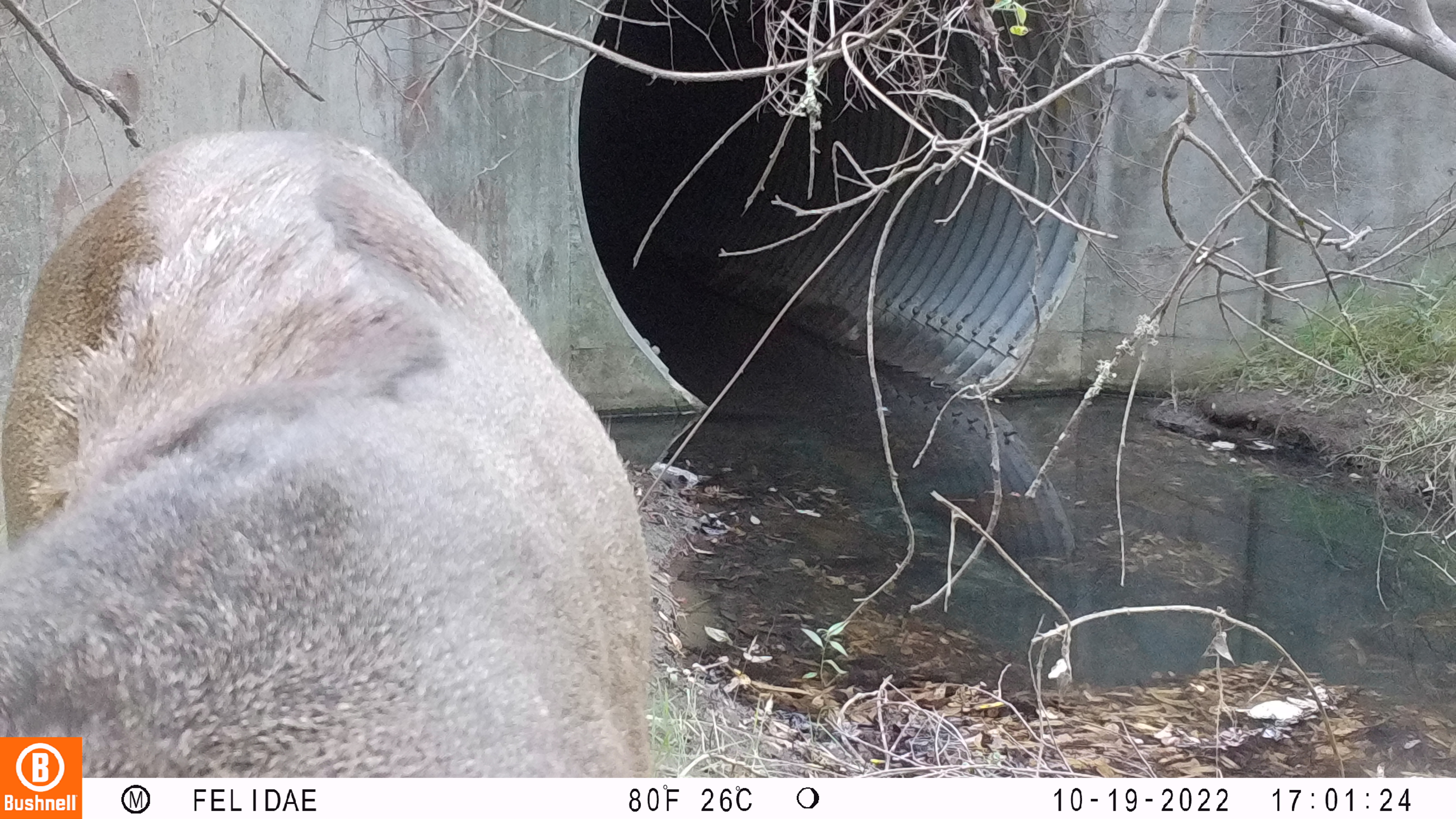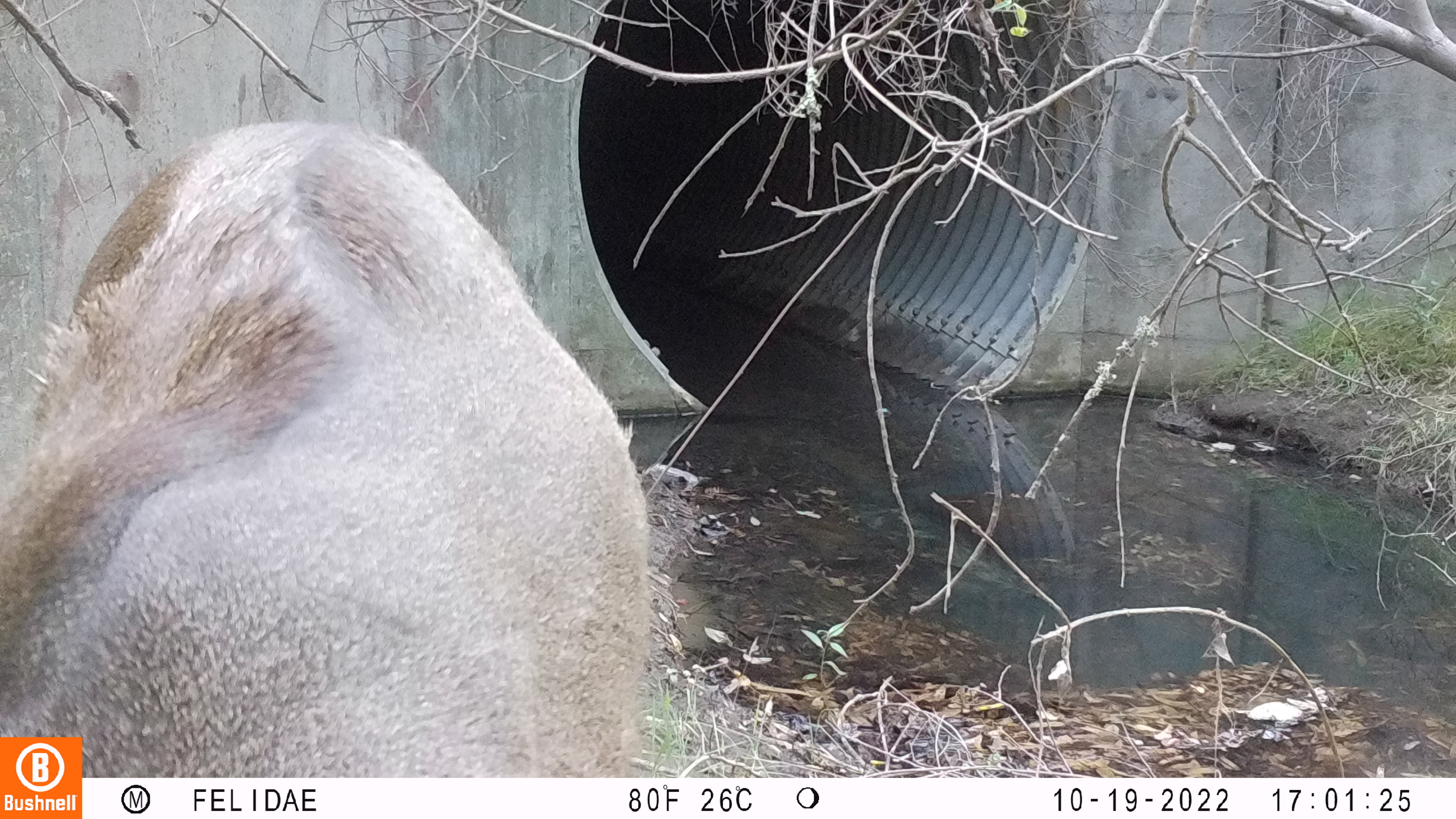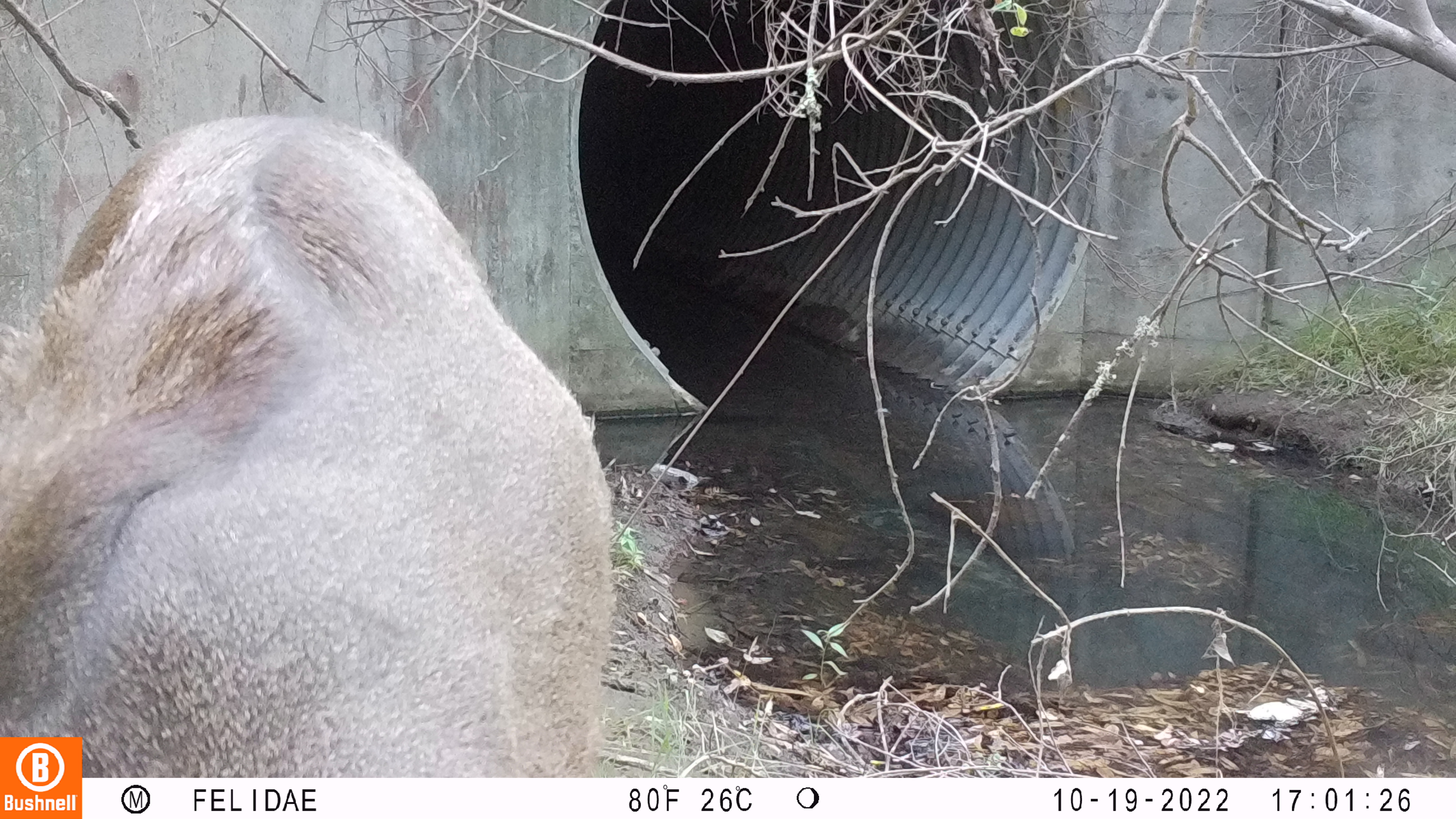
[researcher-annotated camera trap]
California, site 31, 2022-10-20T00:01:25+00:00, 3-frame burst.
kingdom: Animalia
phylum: Chordata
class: Mammalia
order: Artiodactyla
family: Cervidae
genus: Odocoileus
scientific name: Odocoileus hemionus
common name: mule deer